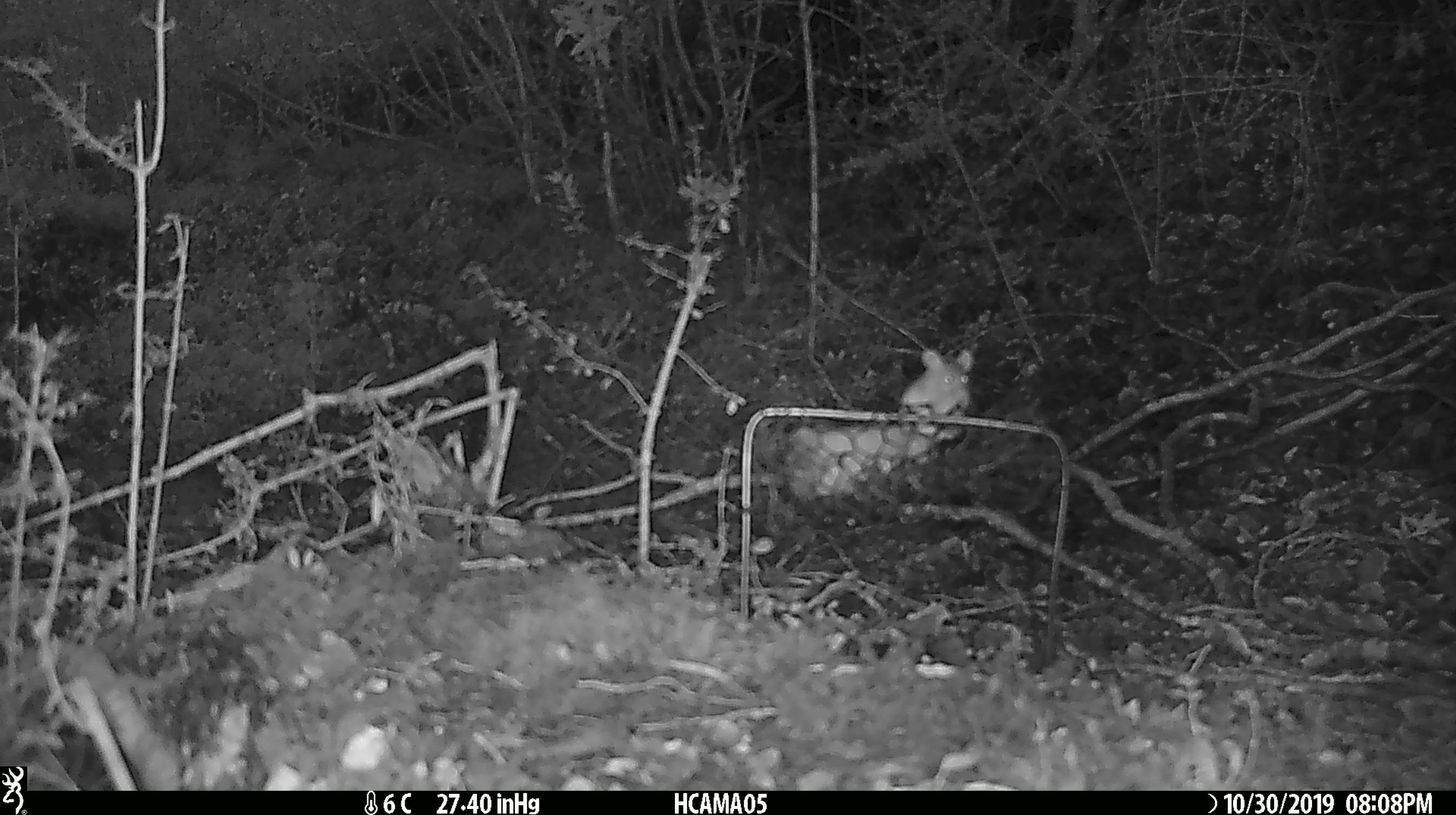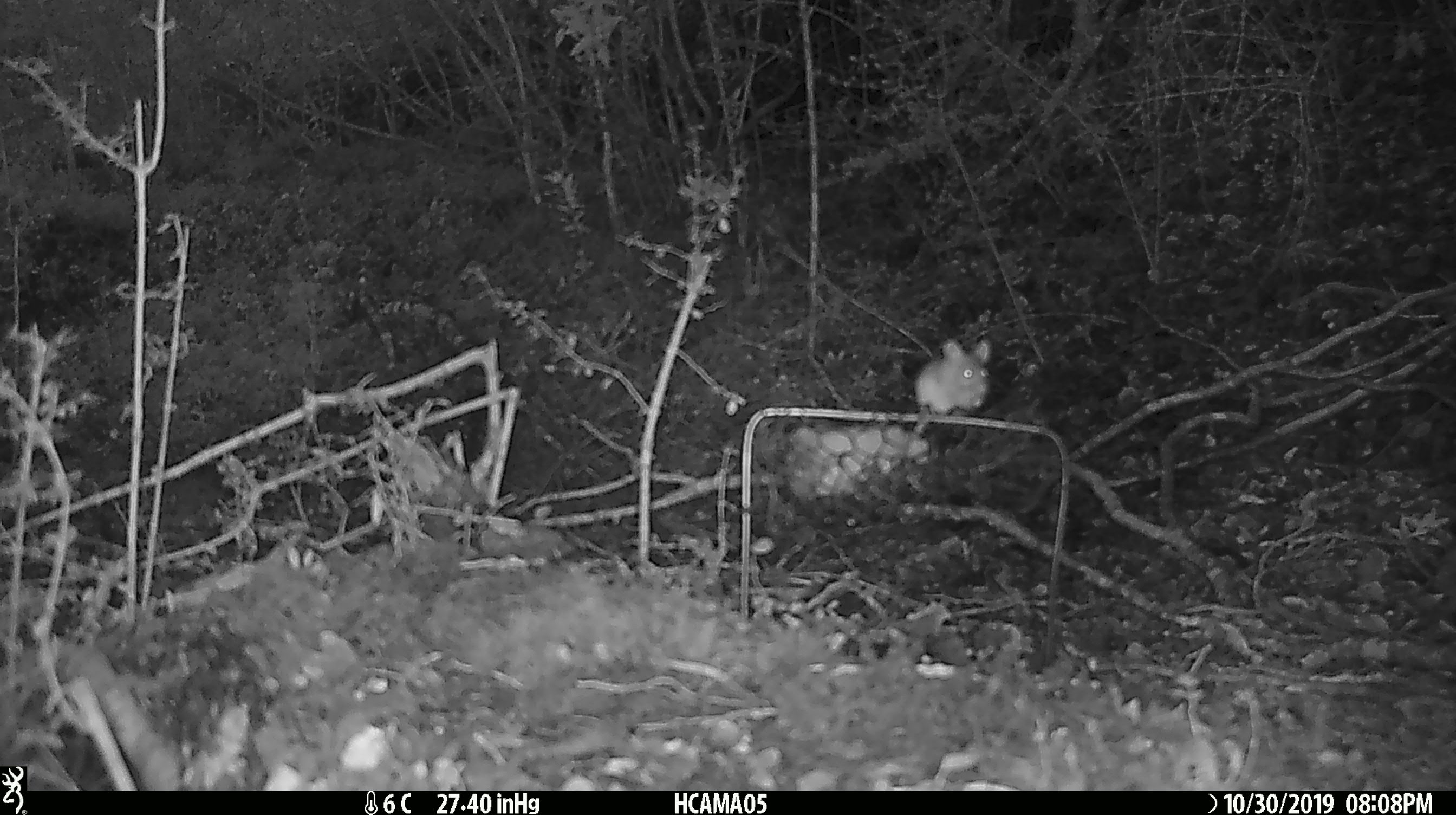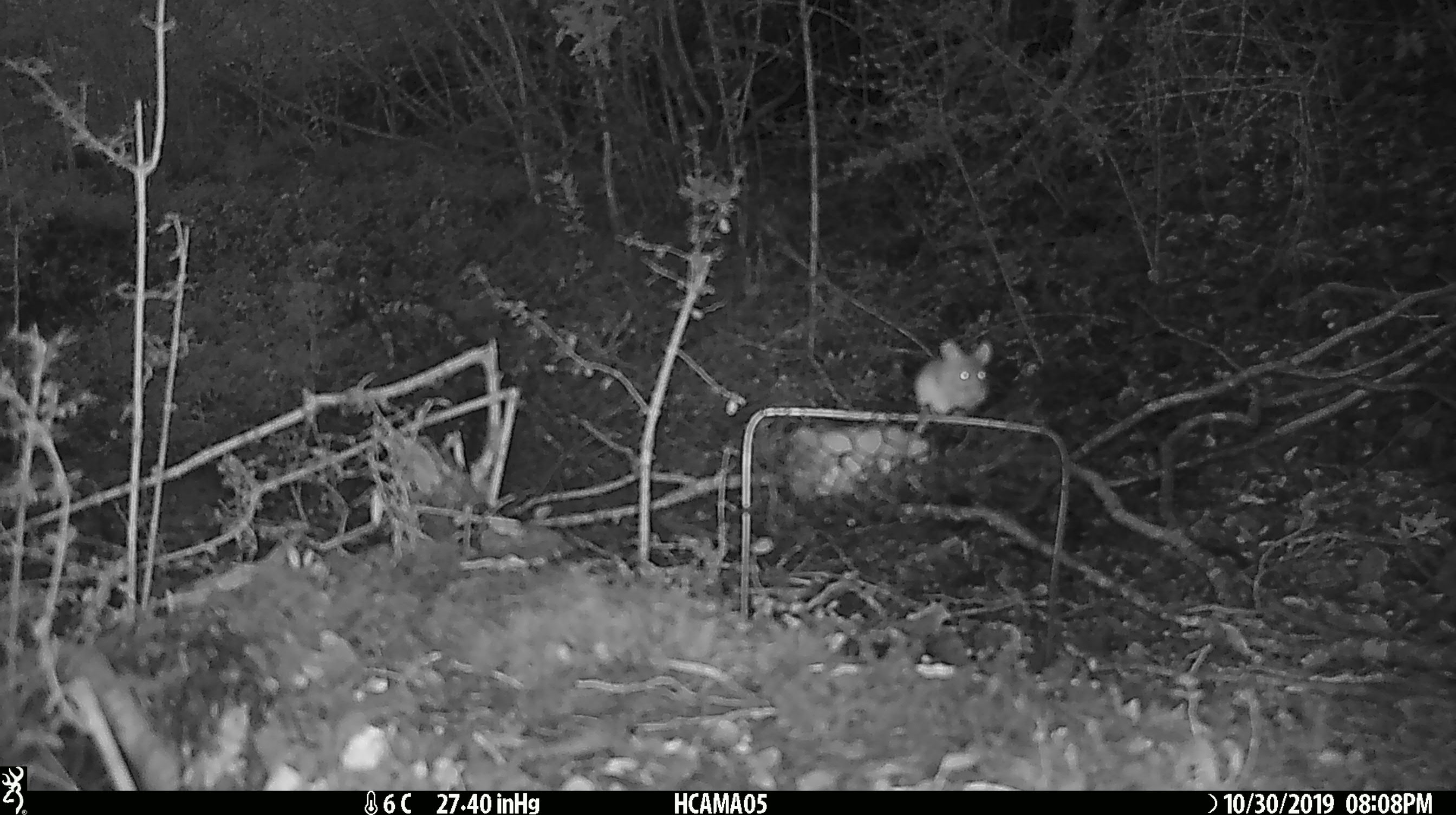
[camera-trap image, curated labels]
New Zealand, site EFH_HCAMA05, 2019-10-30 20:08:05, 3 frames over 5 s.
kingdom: Animalia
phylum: Chordata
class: Mammalia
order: Rodentia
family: Muridae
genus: Mus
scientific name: Mus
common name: mouse